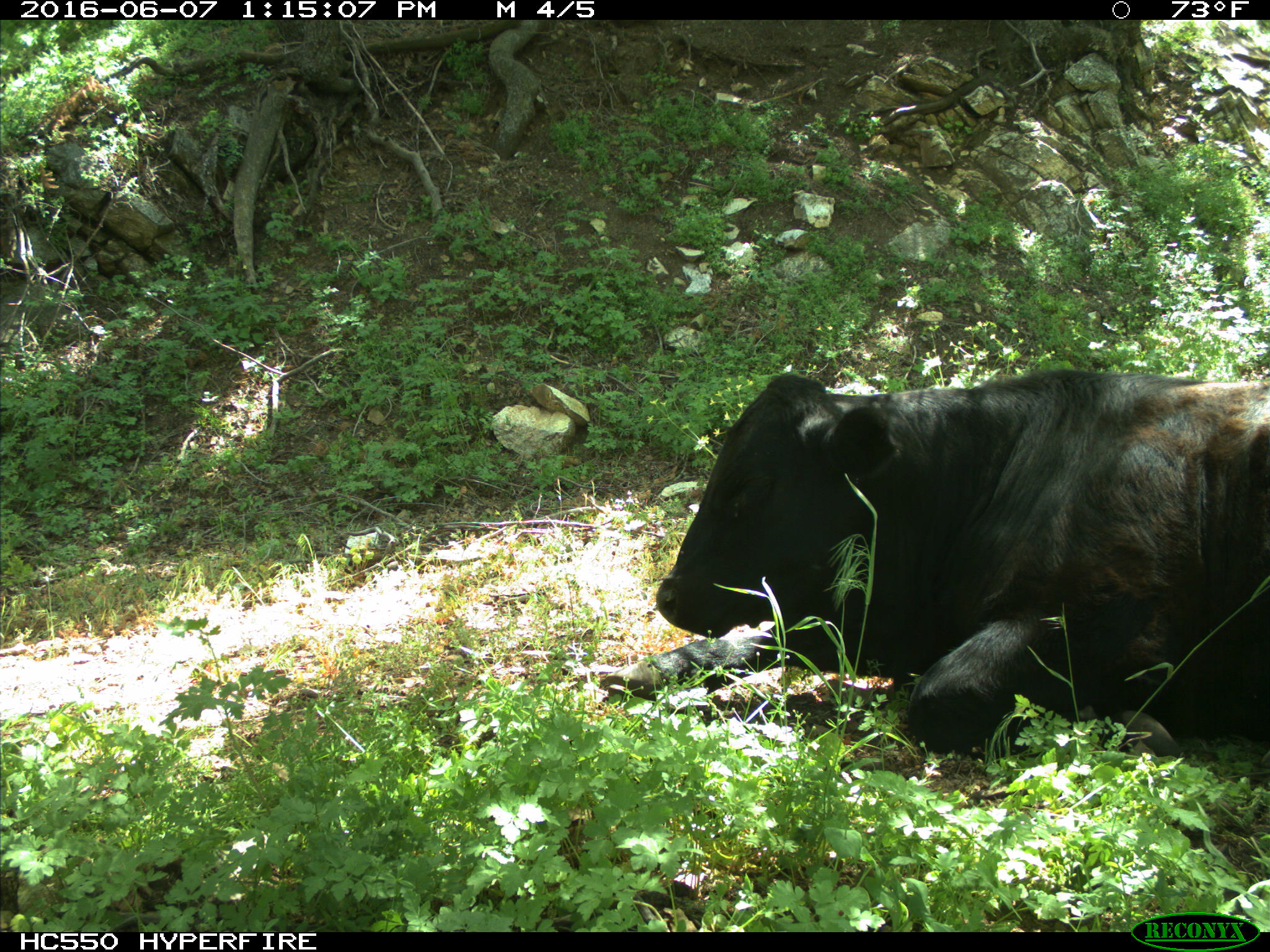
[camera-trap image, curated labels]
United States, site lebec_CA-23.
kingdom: Animalia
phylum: Chordata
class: Mammalia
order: Artiodactyla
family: Bovidae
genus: Bos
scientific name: Bos taurus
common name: domestic cow